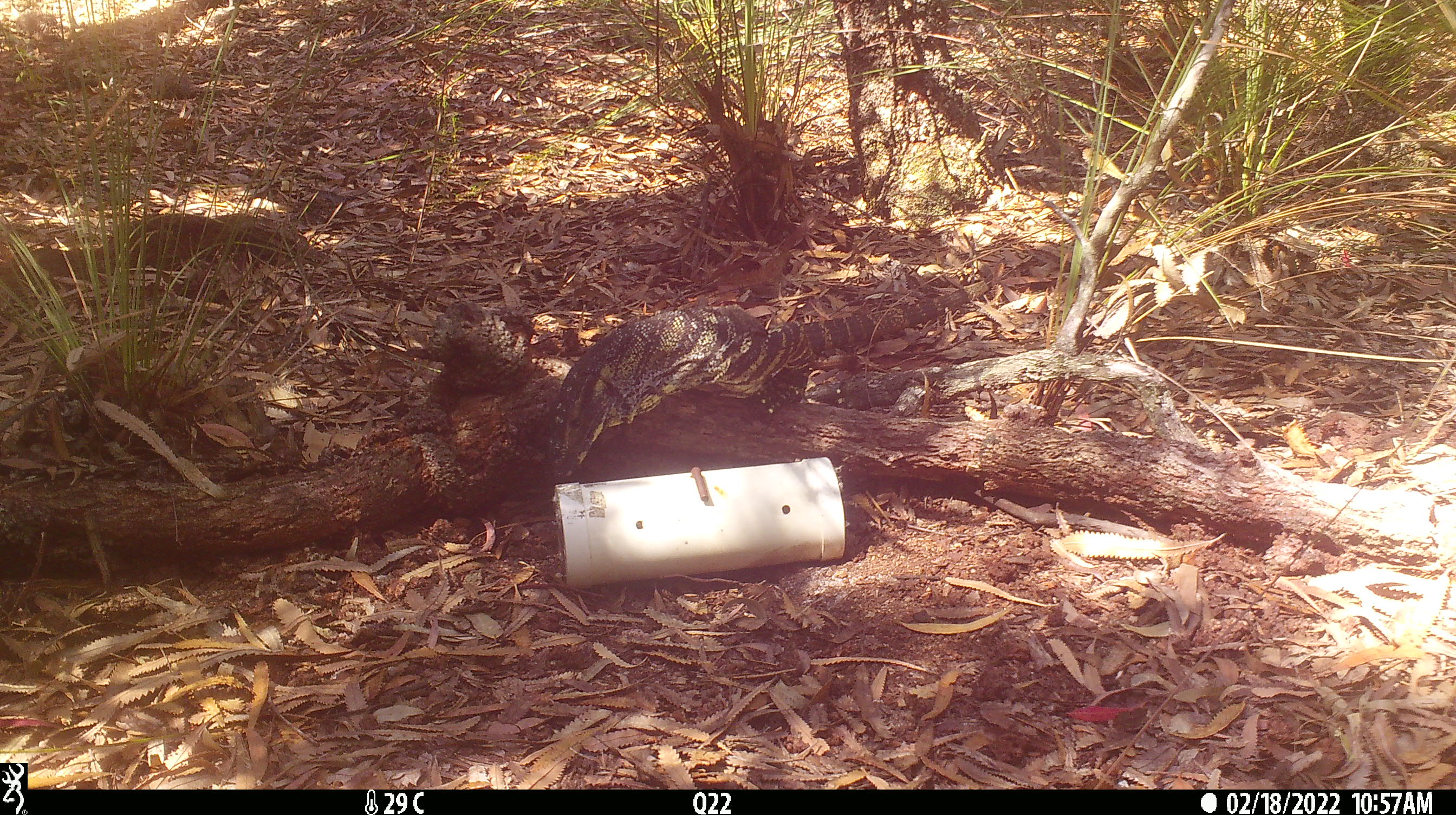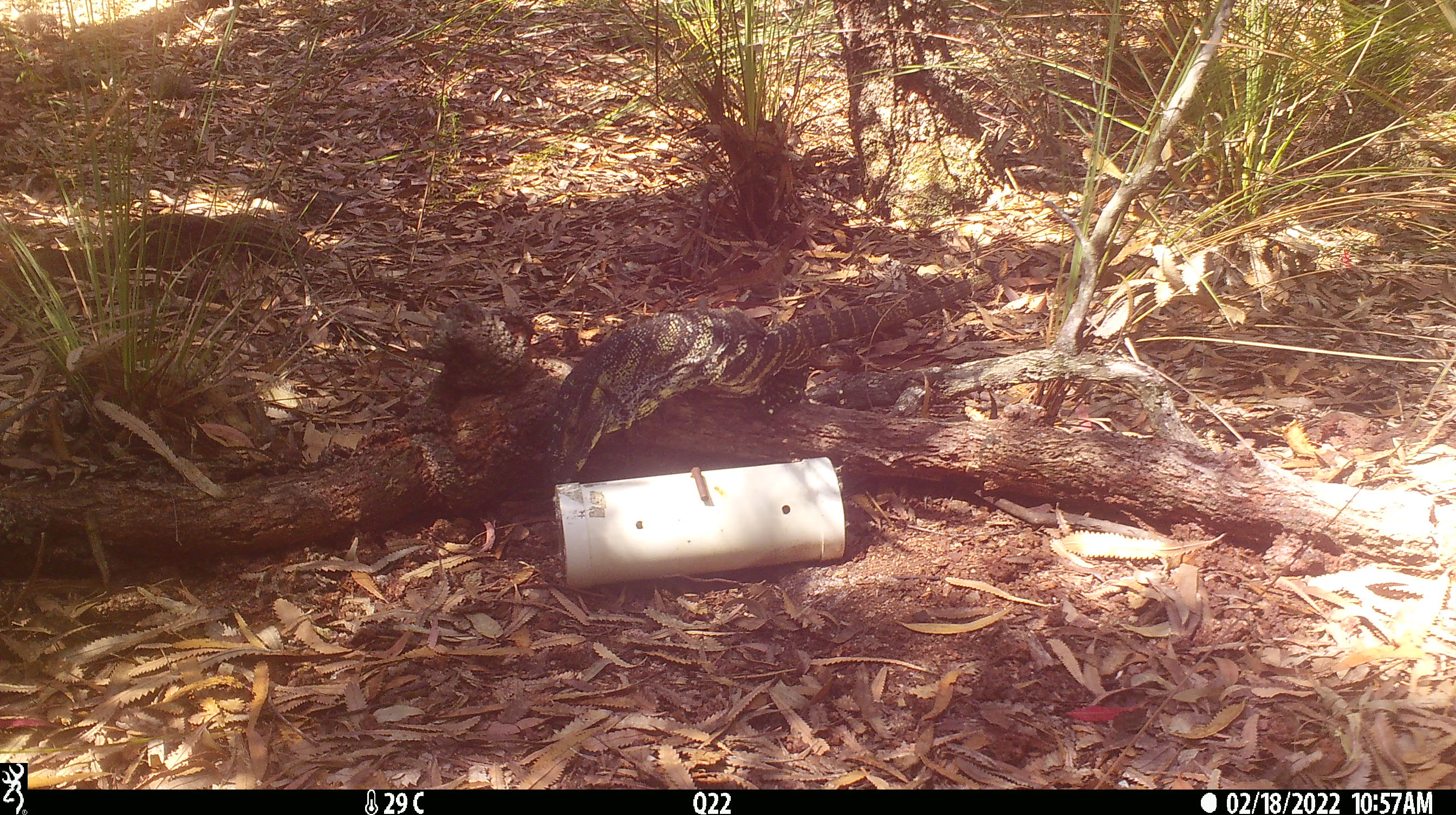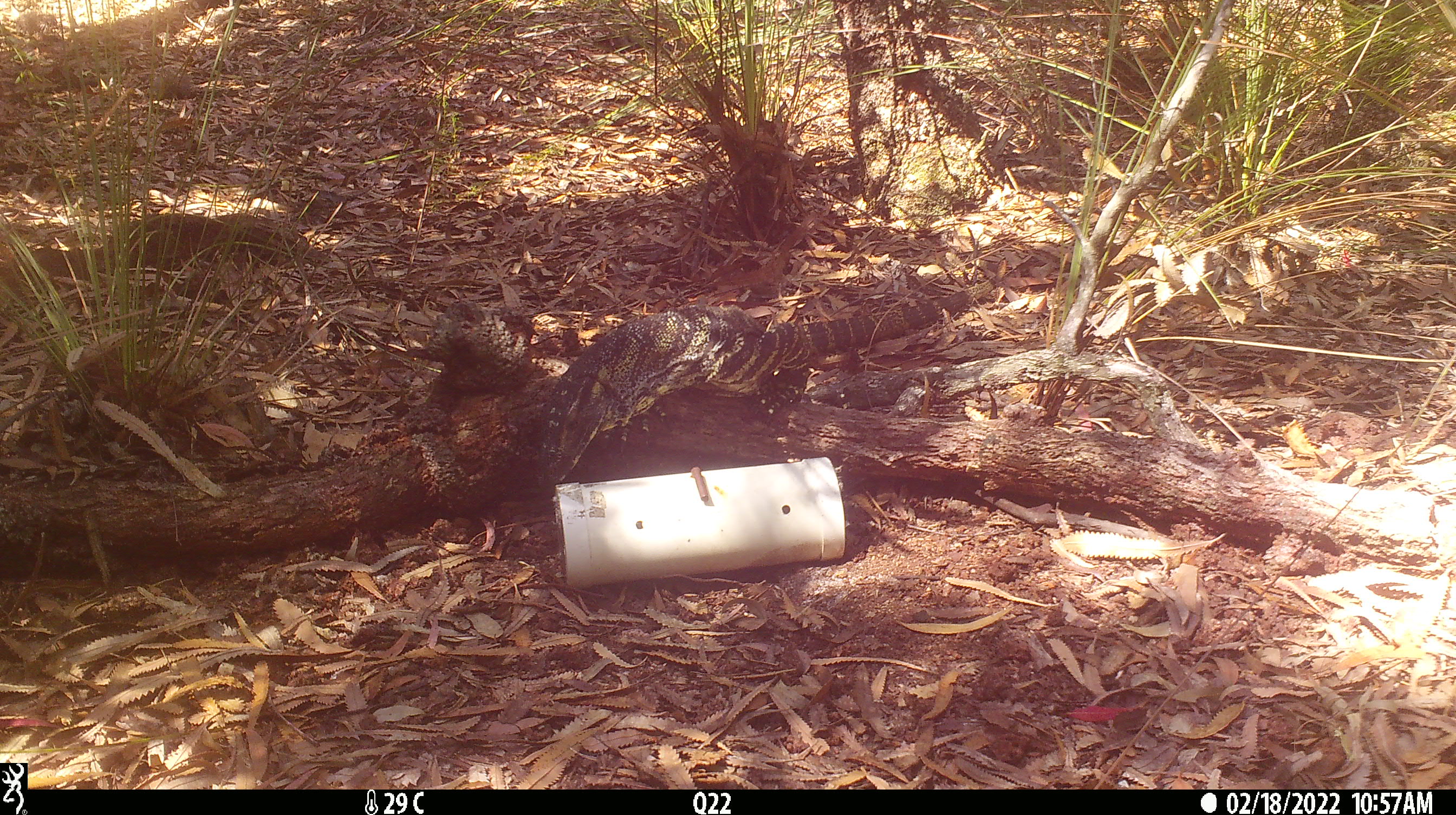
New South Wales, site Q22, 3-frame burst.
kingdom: Animalia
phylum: Chordata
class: Reptilia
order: Squamata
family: Varanidae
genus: Varanus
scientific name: Varanus varius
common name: lace monitor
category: goanna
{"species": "goanna (lace monitor) (Varanus varius)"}